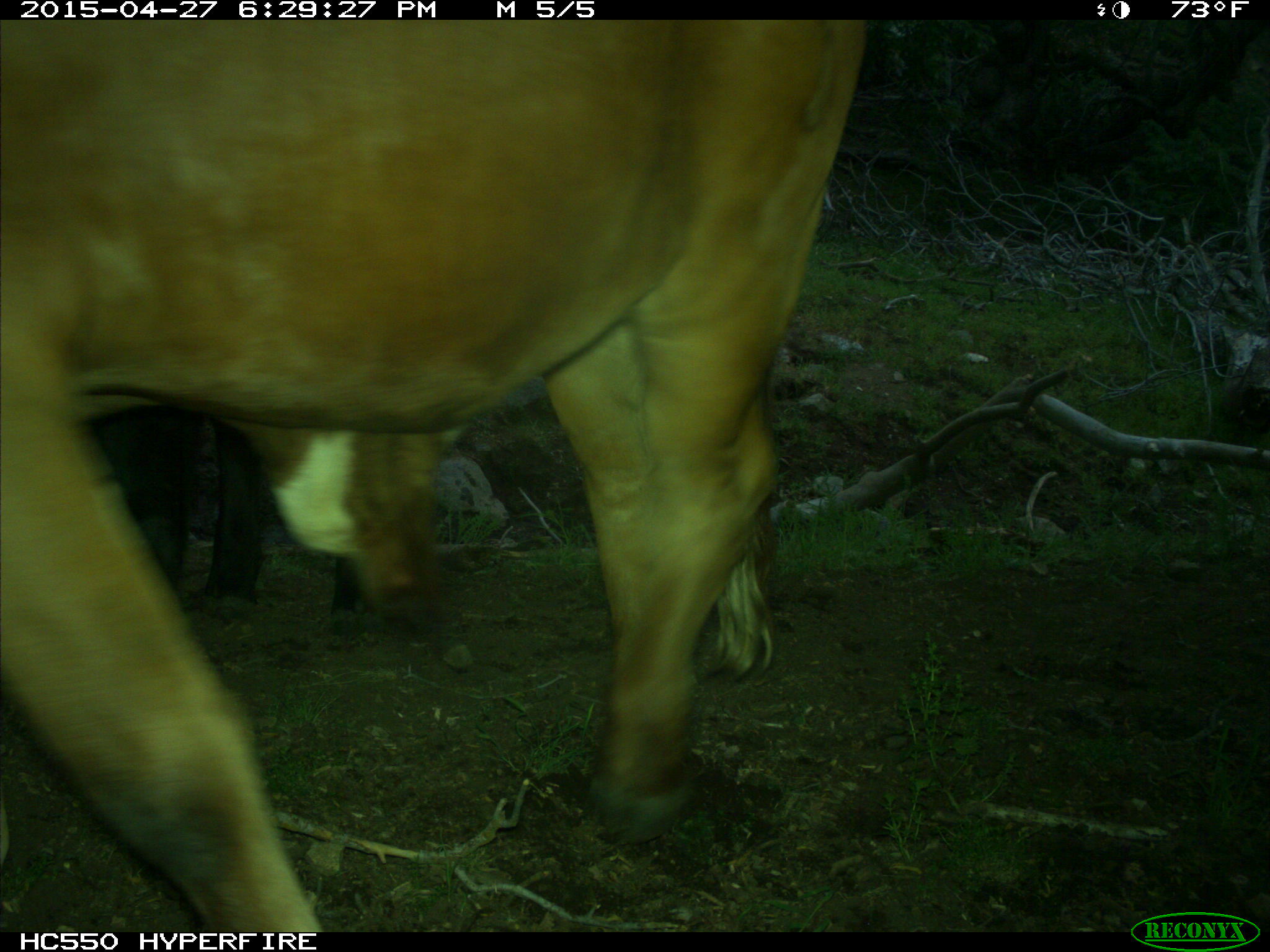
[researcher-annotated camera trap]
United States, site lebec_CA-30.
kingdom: Animalia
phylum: Chordata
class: Mammalia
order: Artiodactyla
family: Bovidae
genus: Bos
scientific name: Bos taurus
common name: domestic cow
Bos taurus (domestic cow).